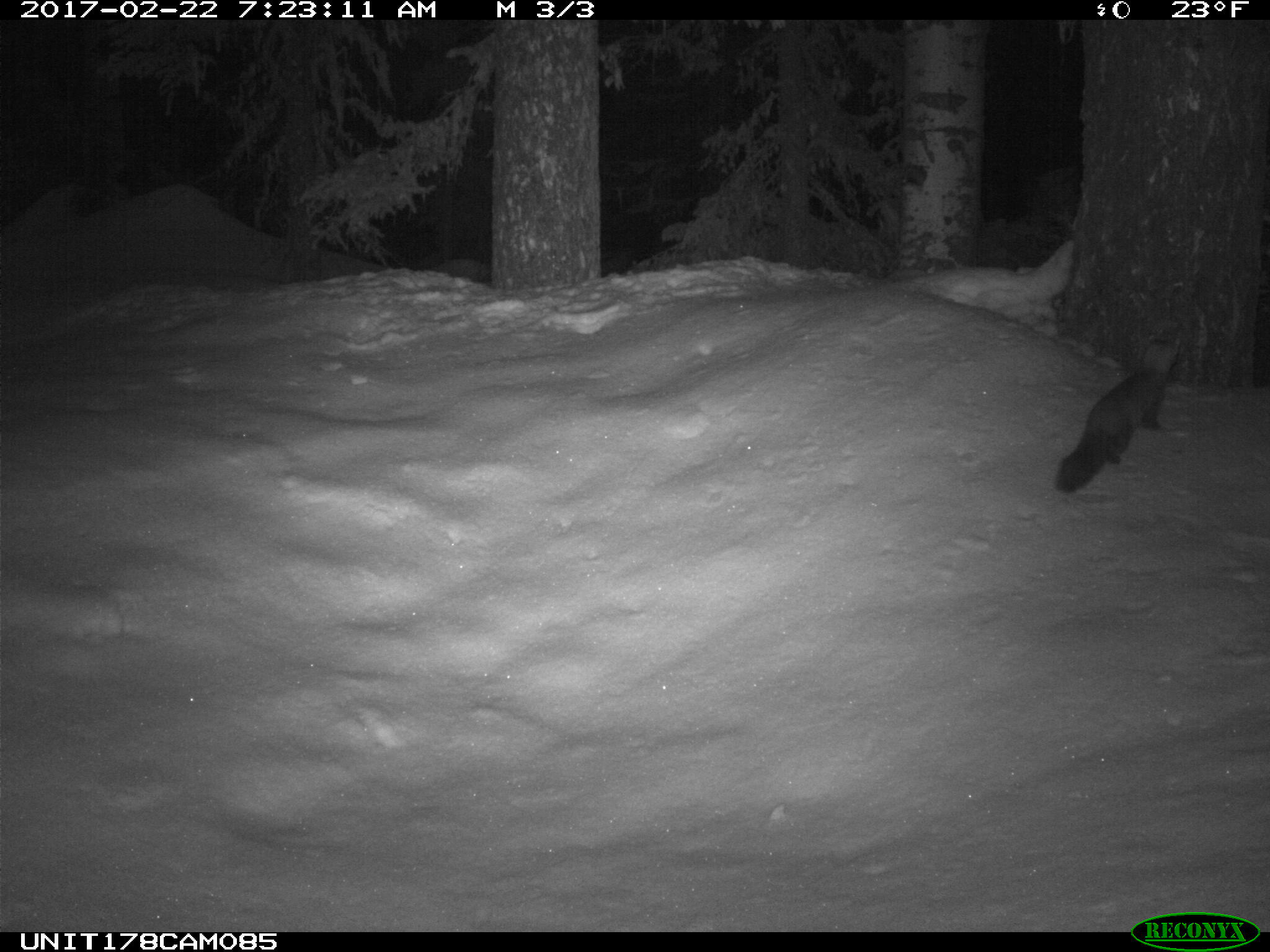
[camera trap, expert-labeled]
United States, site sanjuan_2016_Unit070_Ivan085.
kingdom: Animalia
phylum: Chordata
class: Mammalia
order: Carnivora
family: Mustelidae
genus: Martes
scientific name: Martes americana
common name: american marten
Martes americana (american marten).